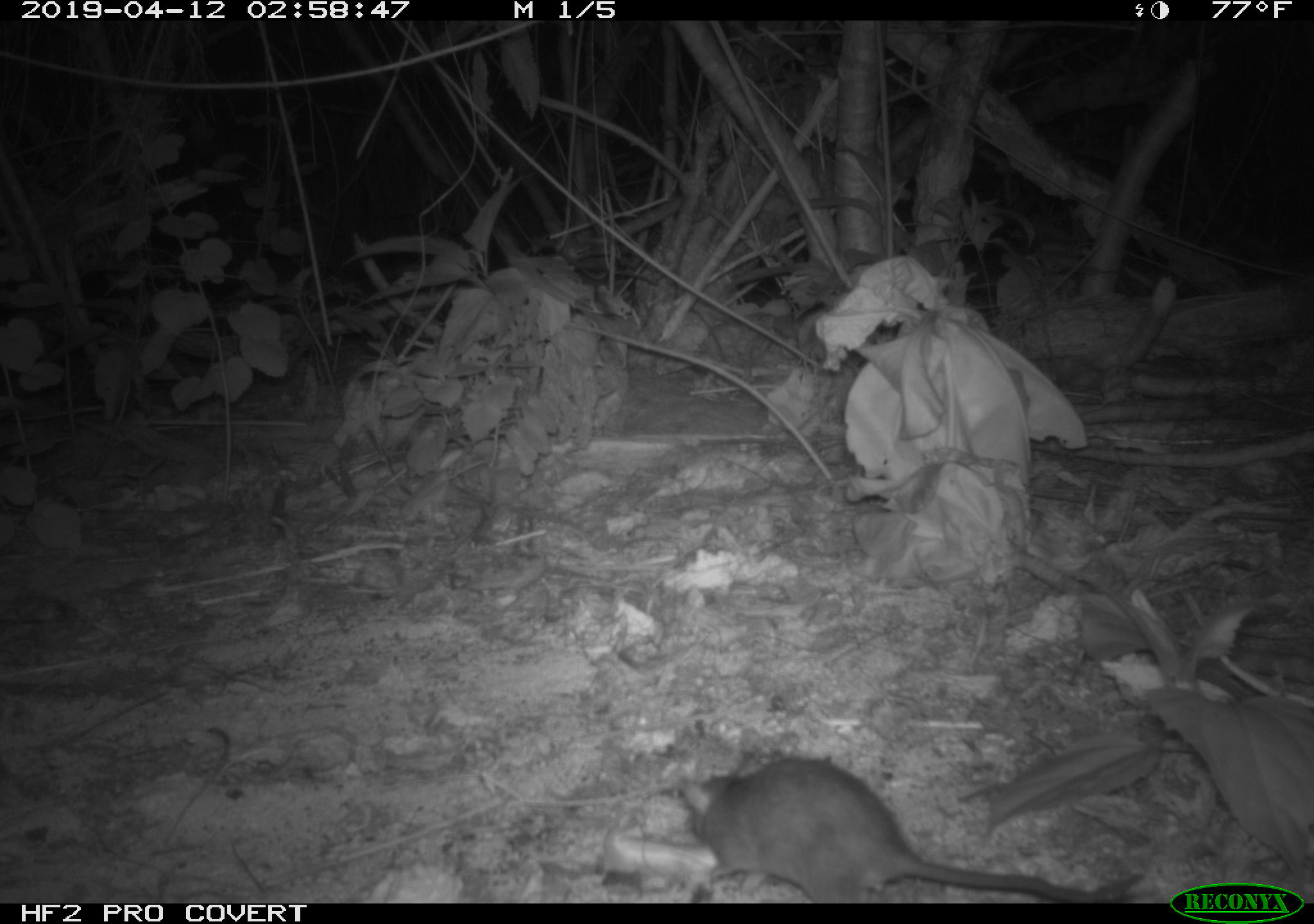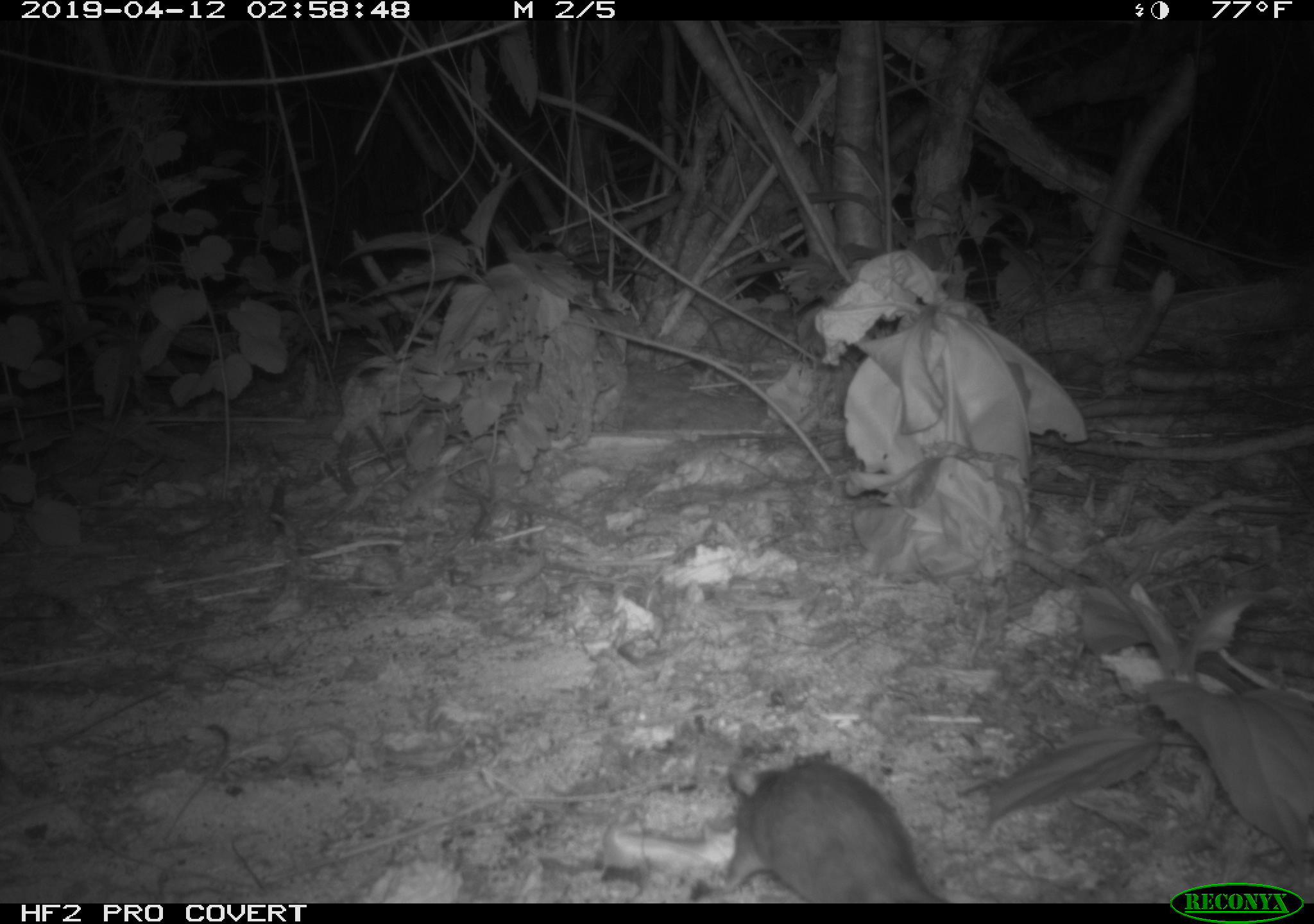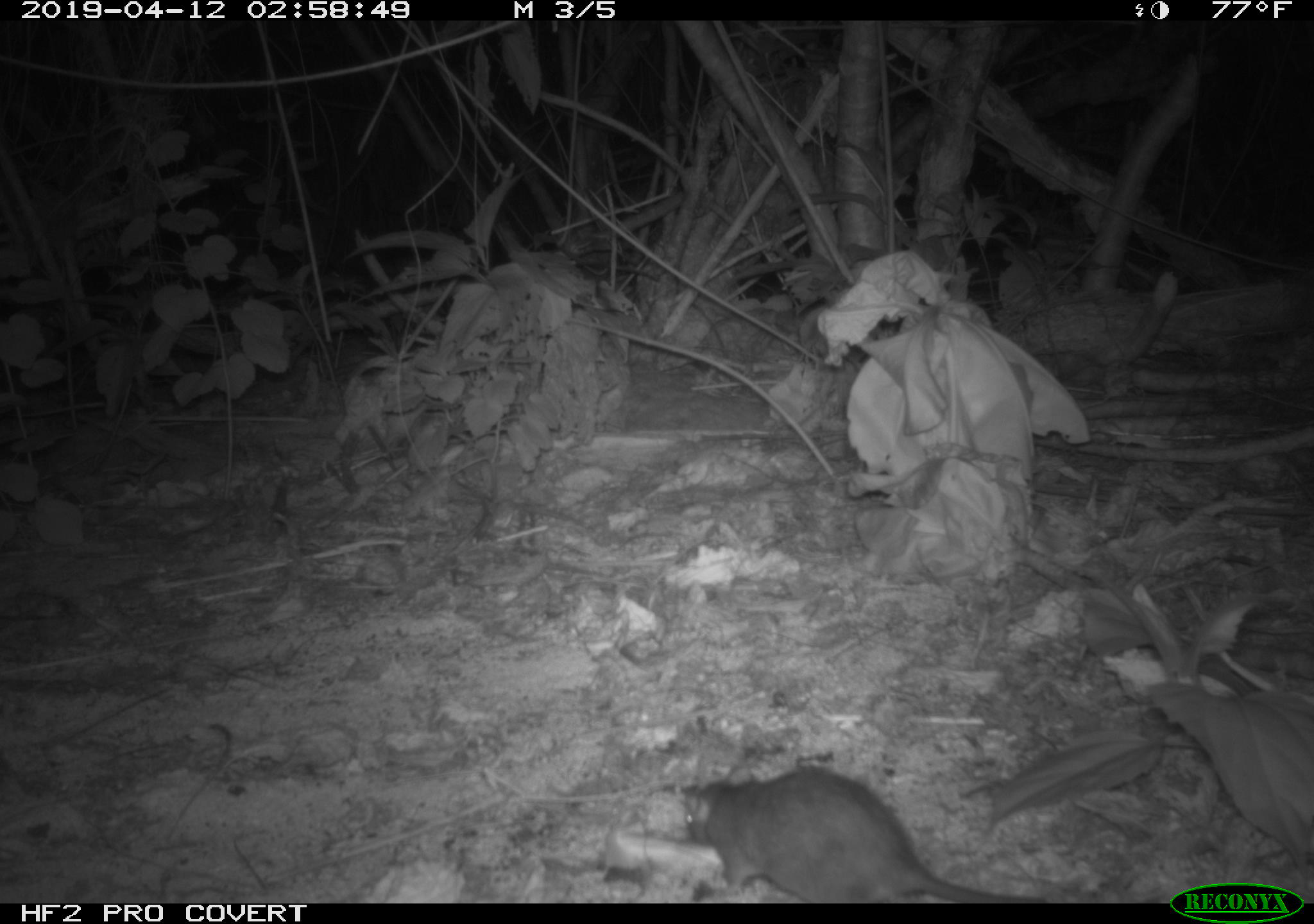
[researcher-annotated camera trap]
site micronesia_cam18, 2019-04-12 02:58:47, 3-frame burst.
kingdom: Animalia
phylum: Chordata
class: Mammalia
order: Rodentia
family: Muridae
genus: Rattus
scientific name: Rattus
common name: rat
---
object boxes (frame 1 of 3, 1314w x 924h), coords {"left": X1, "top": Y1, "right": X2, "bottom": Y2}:
rat: {"left": 671, "top": 757, "right": 1125, "bottom": 900}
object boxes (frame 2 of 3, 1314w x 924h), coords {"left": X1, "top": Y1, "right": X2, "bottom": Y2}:
rat: {"left": 704, "top": 755, "right": 947, "bottom": 903}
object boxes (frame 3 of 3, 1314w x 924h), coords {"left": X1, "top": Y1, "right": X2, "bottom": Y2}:
rat: {"left": 678, "top": 766, "right": 1137, "bottom": 900}